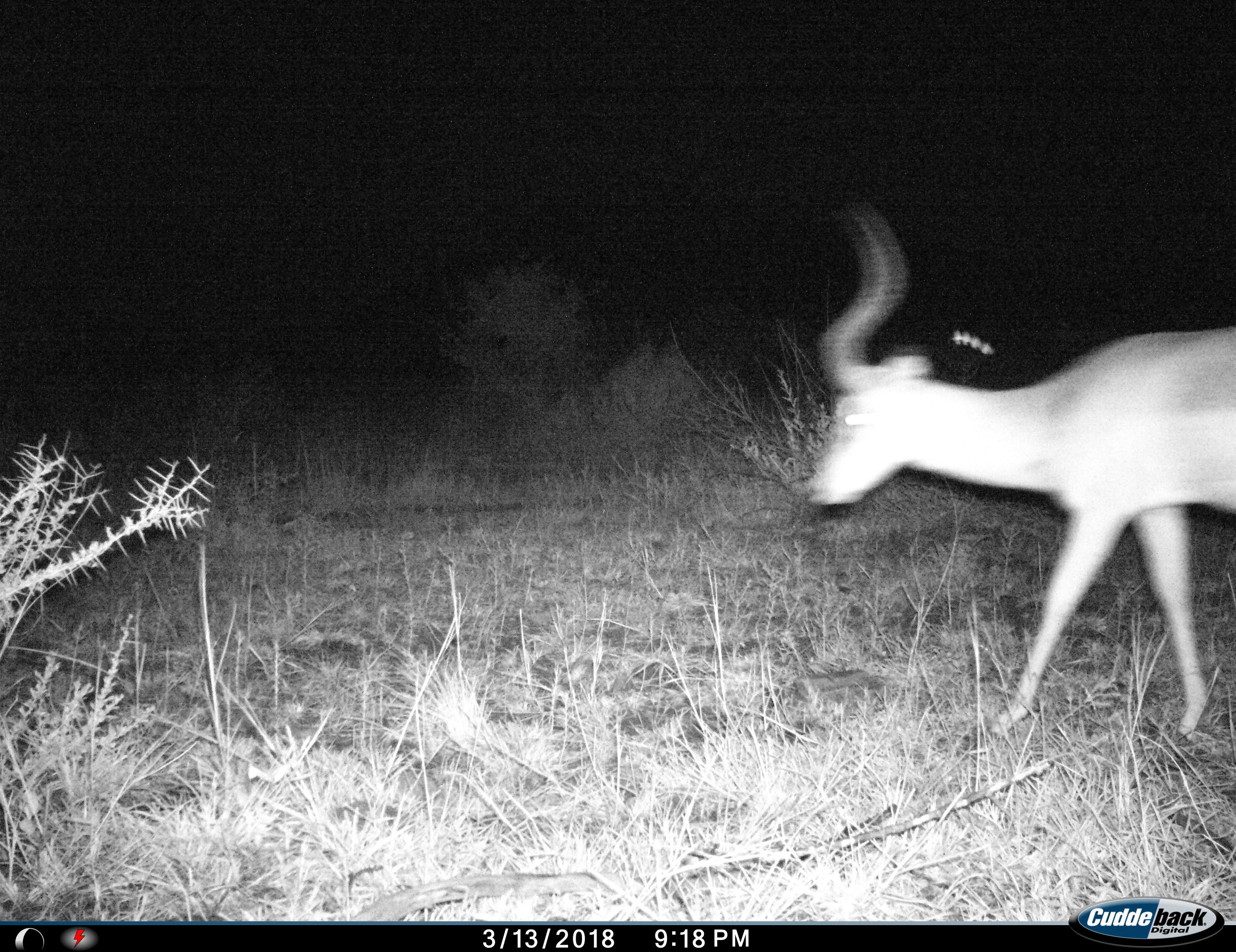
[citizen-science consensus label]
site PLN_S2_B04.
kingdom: Animalia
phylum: Chordata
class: Mammalia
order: Artiodactyla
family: Bovidae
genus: Aepyceros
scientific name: Aepyceros melampus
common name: impala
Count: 1.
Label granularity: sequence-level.